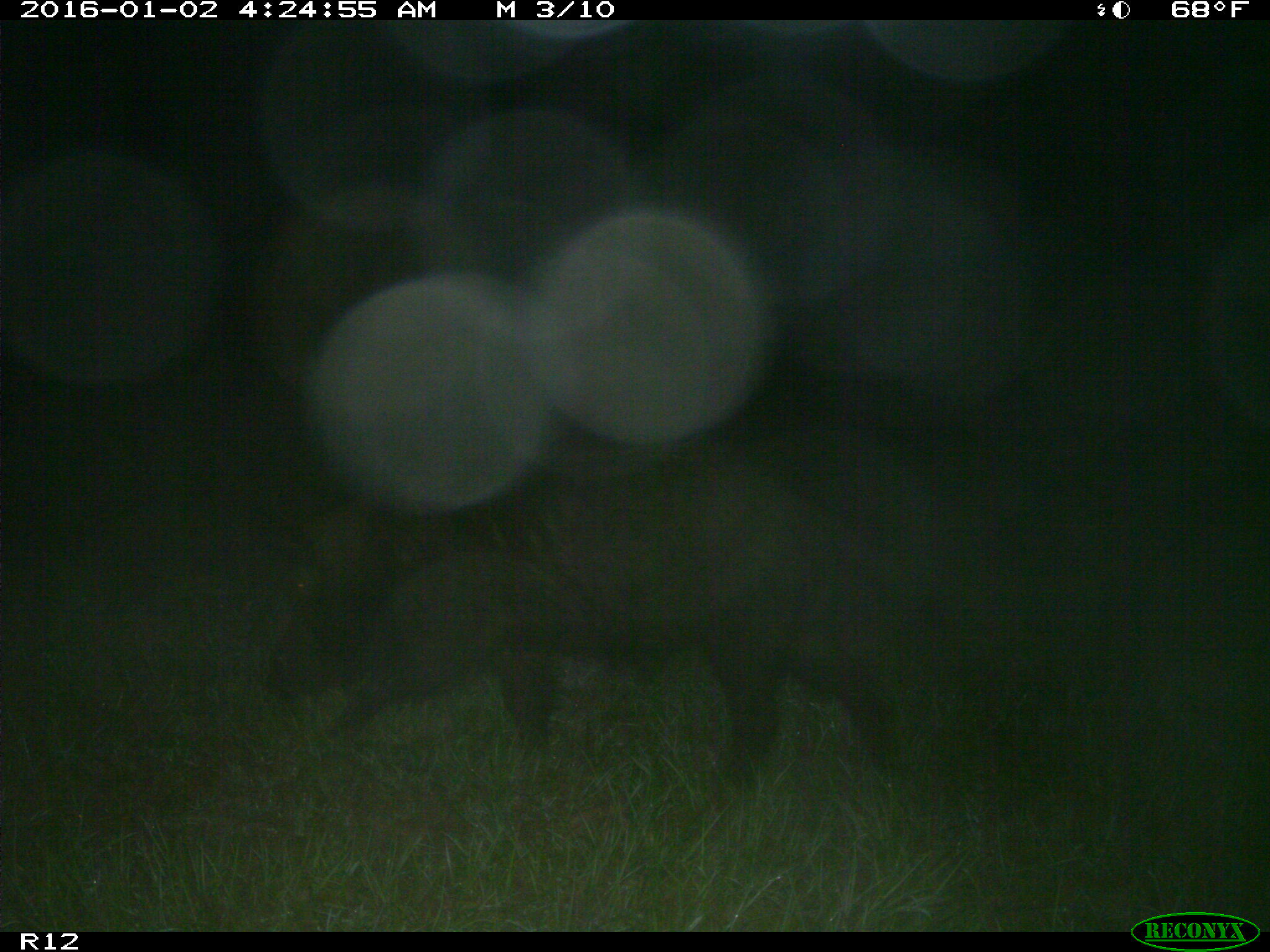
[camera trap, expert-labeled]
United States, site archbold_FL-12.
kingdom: Animalia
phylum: Chordata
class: Mammalia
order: Artiodactyla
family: Suidae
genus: Sus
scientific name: Sus scrofa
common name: wild boar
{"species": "Sus scrofa (wild boar)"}